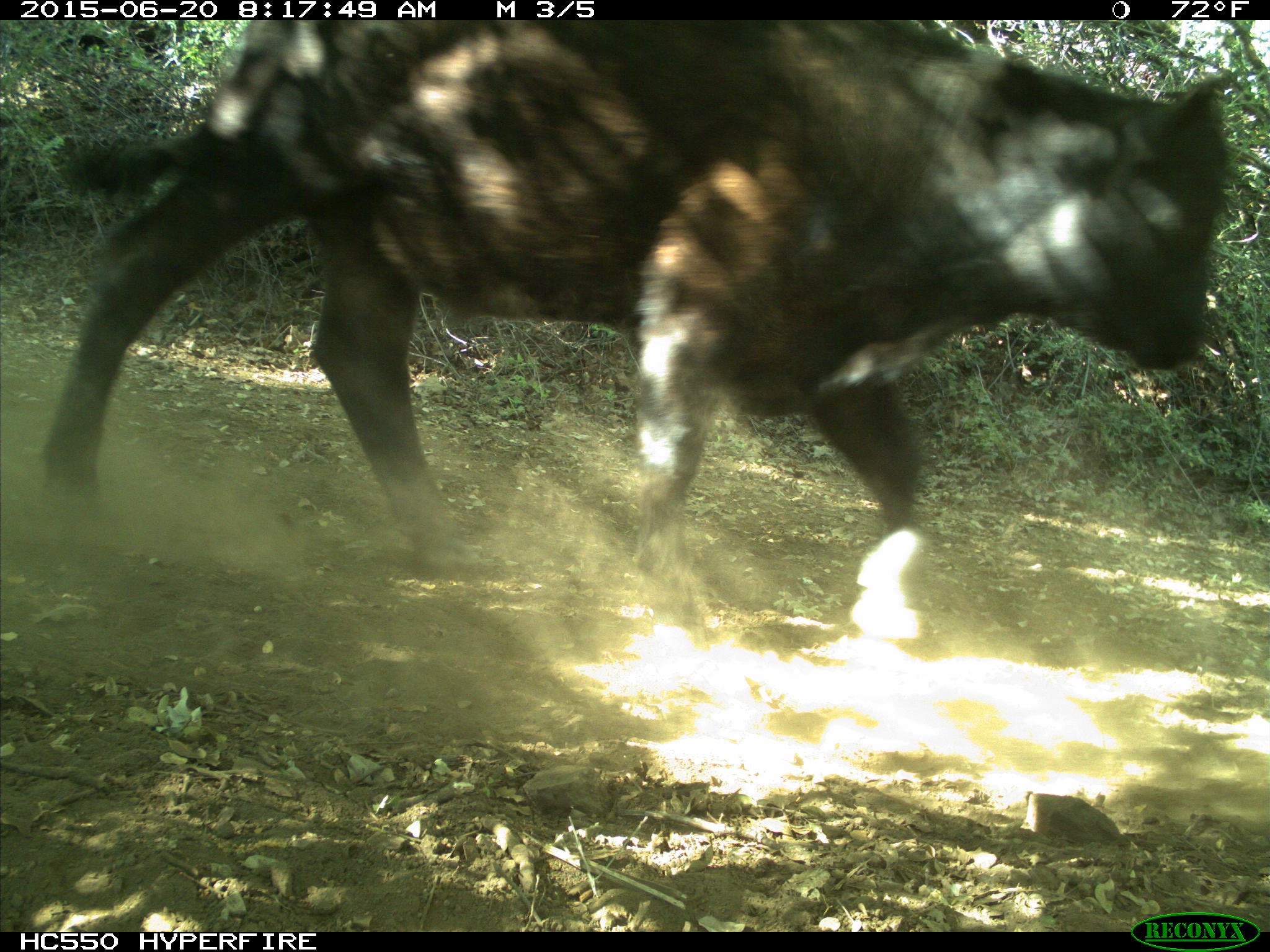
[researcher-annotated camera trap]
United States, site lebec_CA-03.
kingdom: Animalia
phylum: Chordata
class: Mammalia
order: Artiodactyla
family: Bovidae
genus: Bos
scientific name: Bos taurus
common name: domestic cow